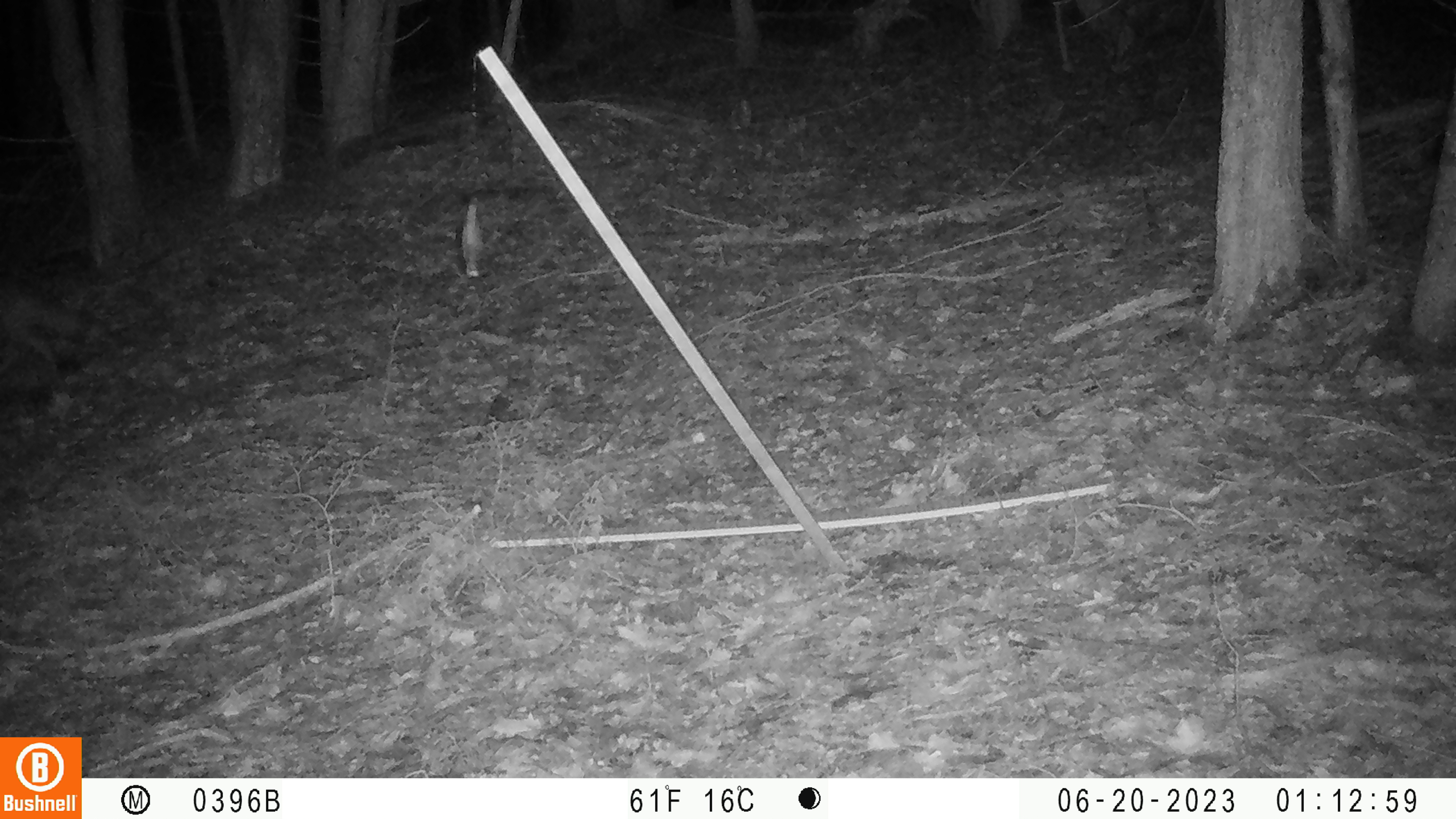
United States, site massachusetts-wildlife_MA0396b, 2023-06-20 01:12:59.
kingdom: Animalia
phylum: Chordata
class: Mammalia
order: Carnivora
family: Canidae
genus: Canis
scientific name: Canis latrans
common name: coyote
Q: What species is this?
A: Coyote (Canis latrans).